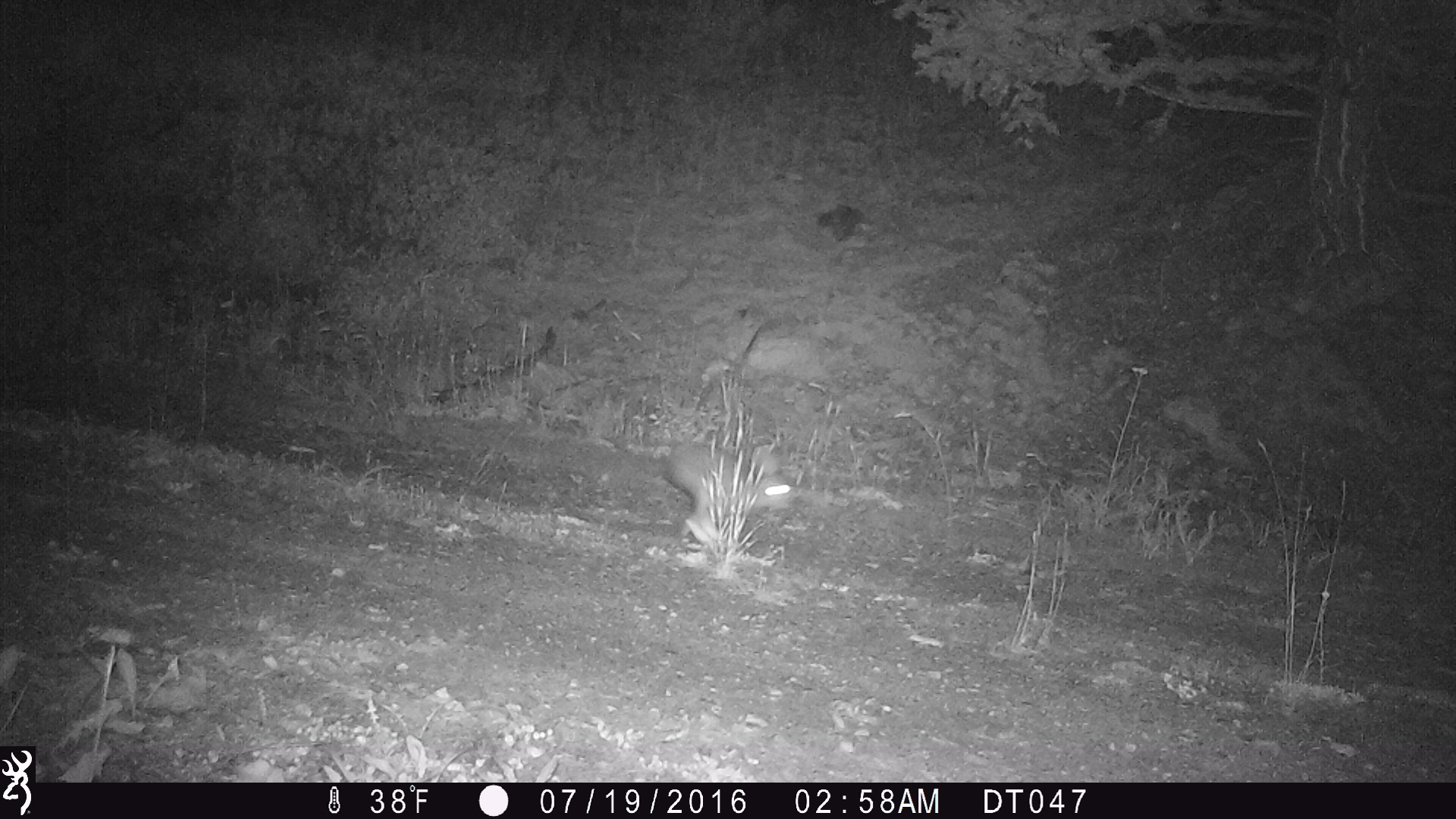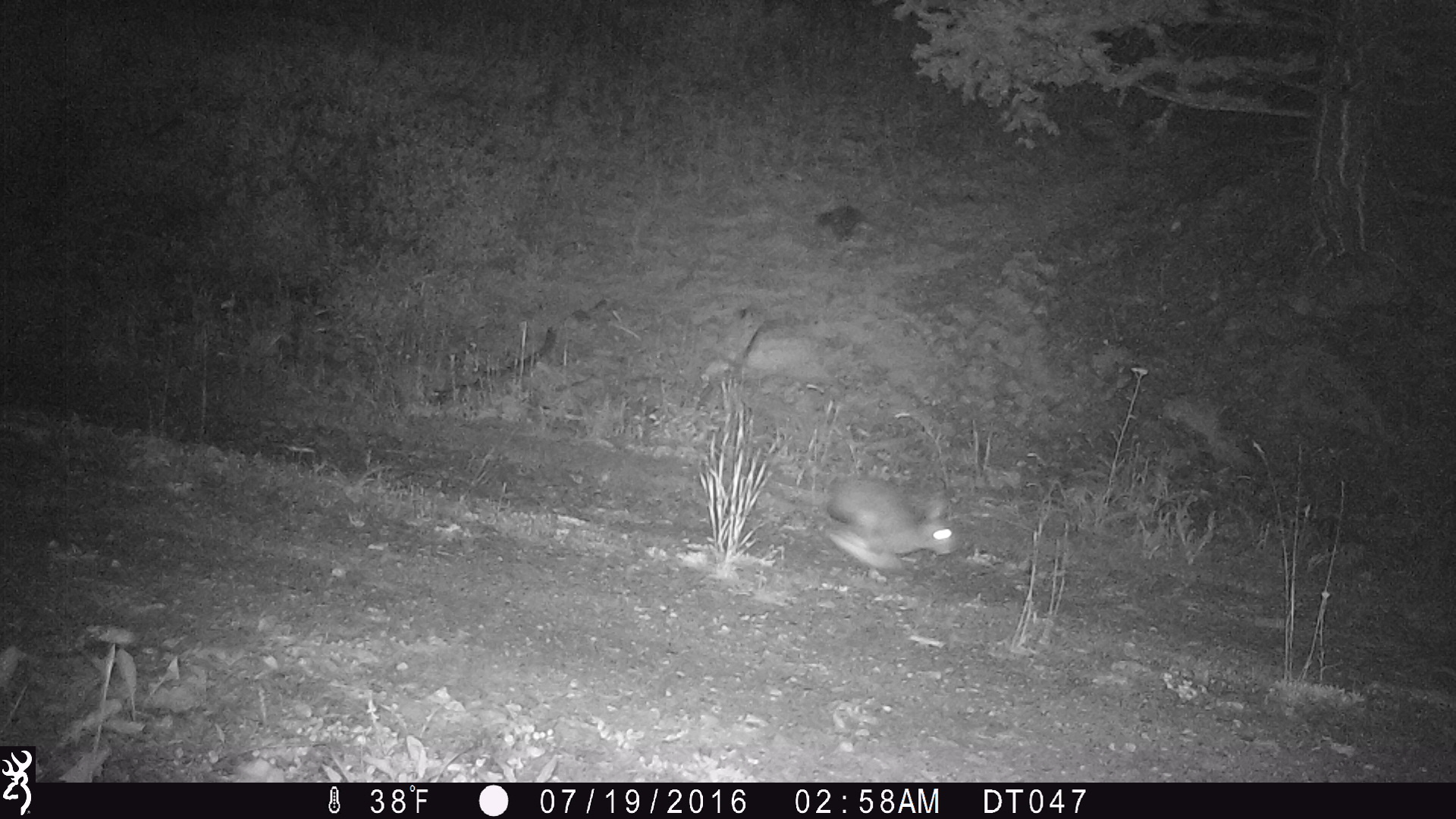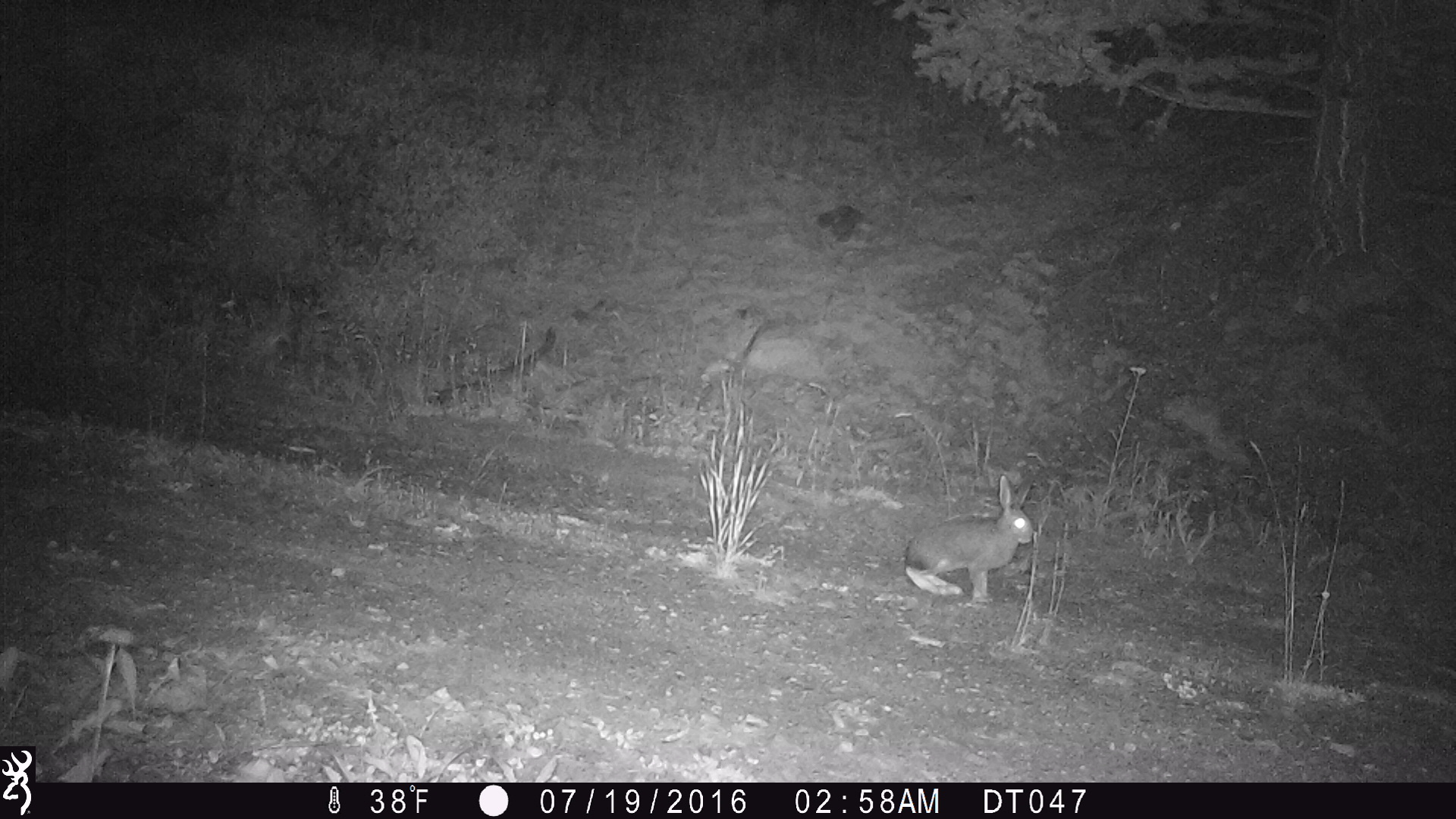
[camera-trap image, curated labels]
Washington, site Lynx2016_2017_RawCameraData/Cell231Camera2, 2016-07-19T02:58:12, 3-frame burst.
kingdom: Animalia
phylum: Chordata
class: Mammalia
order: Lagomorpha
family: Leporidae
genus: Lepus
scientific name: Lepus americanus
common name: snowshoe hare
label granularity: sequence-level